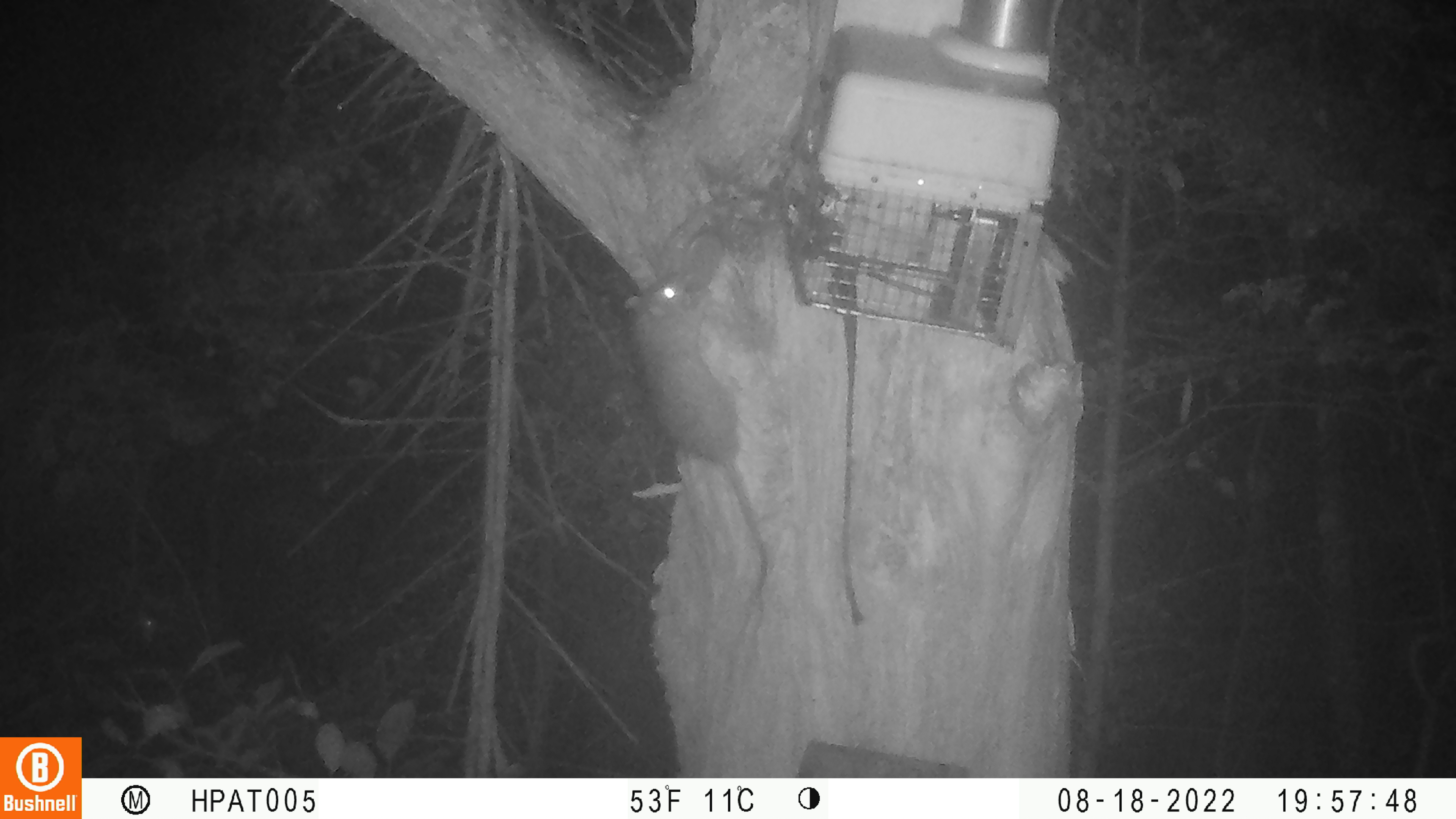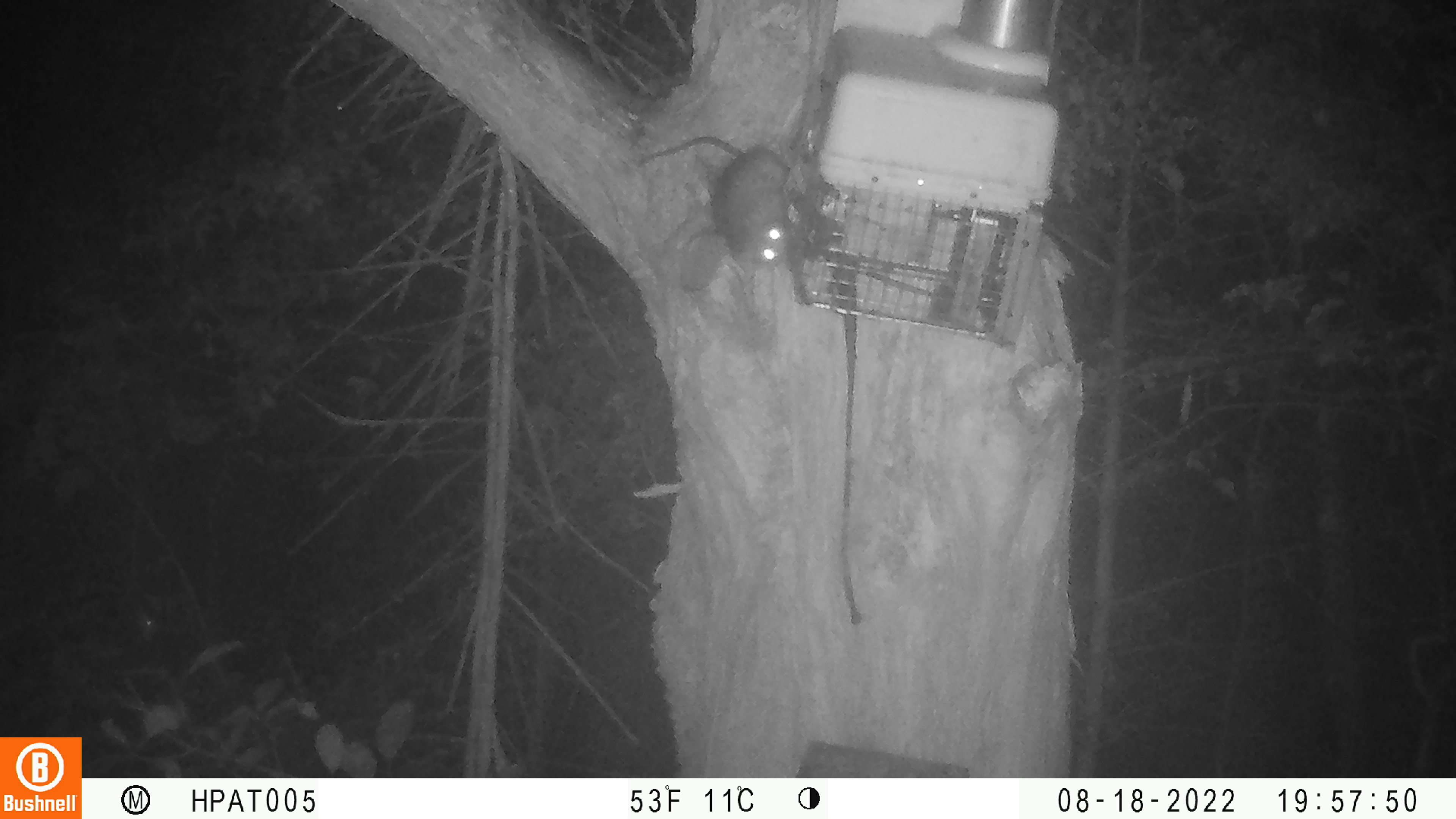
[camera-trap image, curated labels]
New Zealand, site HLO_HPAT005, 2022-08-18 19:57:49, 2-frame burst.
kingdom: Animalia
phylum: Chordata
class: Mammalia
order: Rodentia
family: Muridae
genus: Rattus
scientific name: Rattus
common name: rat